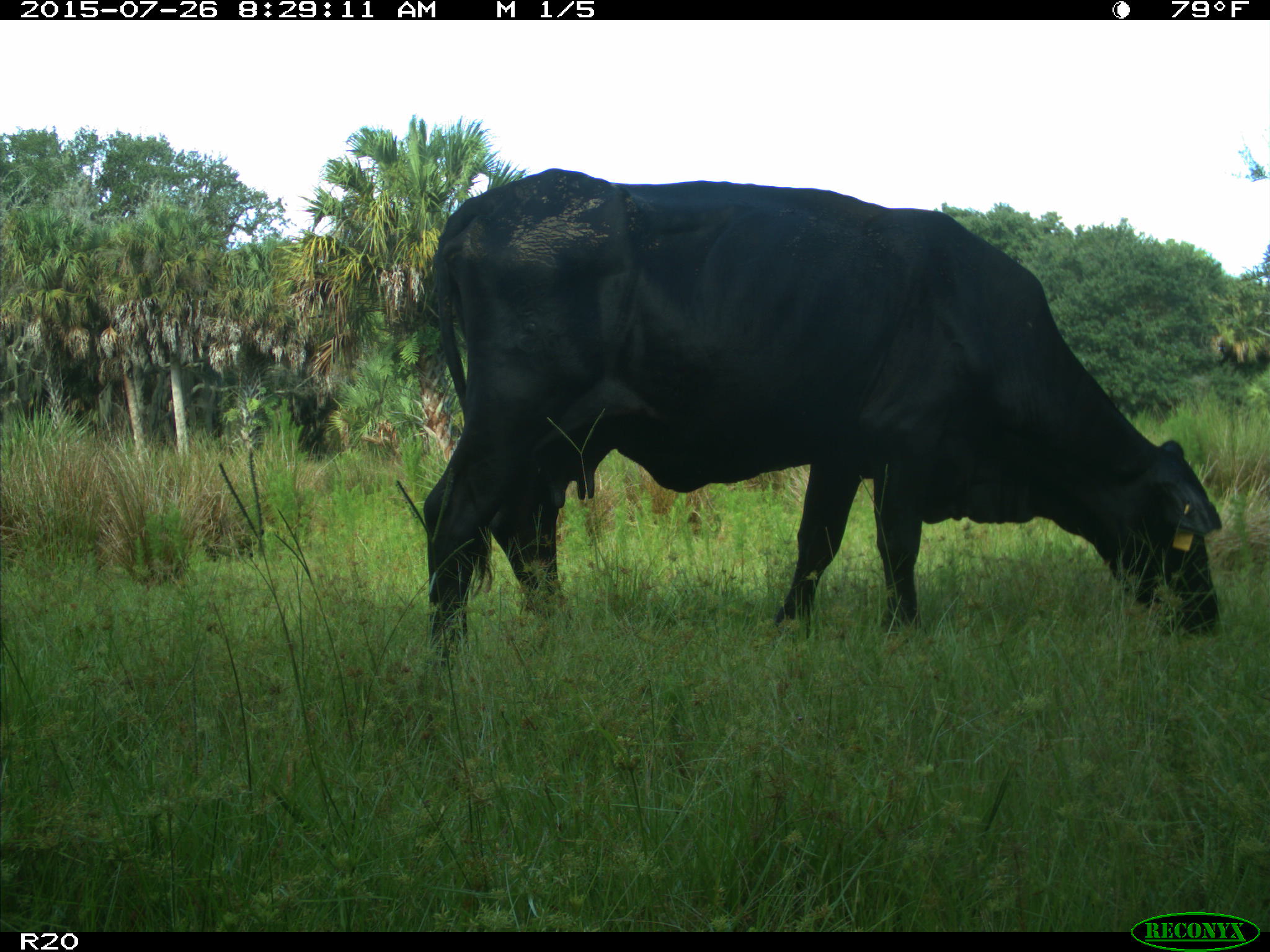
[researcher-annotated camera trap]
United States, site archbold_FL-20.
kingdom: Animalia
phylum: Chordata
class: Mammalia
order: Artiodactyla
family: Bovidae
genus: Bos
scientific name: Bos taurus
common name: domestic cow